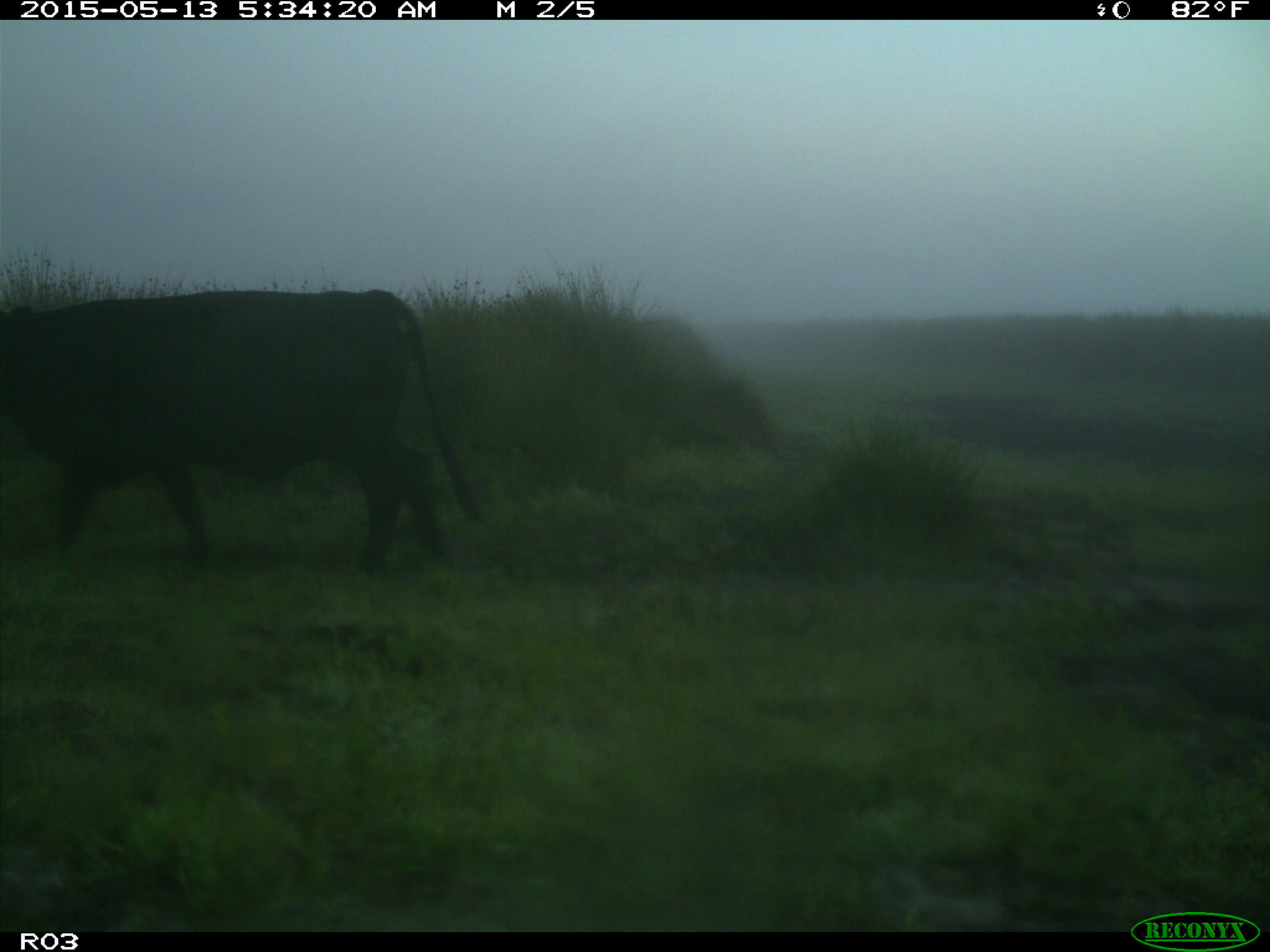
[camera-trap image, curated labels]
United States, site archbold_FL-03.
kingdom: Animalia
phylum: Chordata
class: Mammalia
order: Artiodactyla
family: Bovidae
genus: Bos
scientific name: Bos taurus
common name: domestic cow